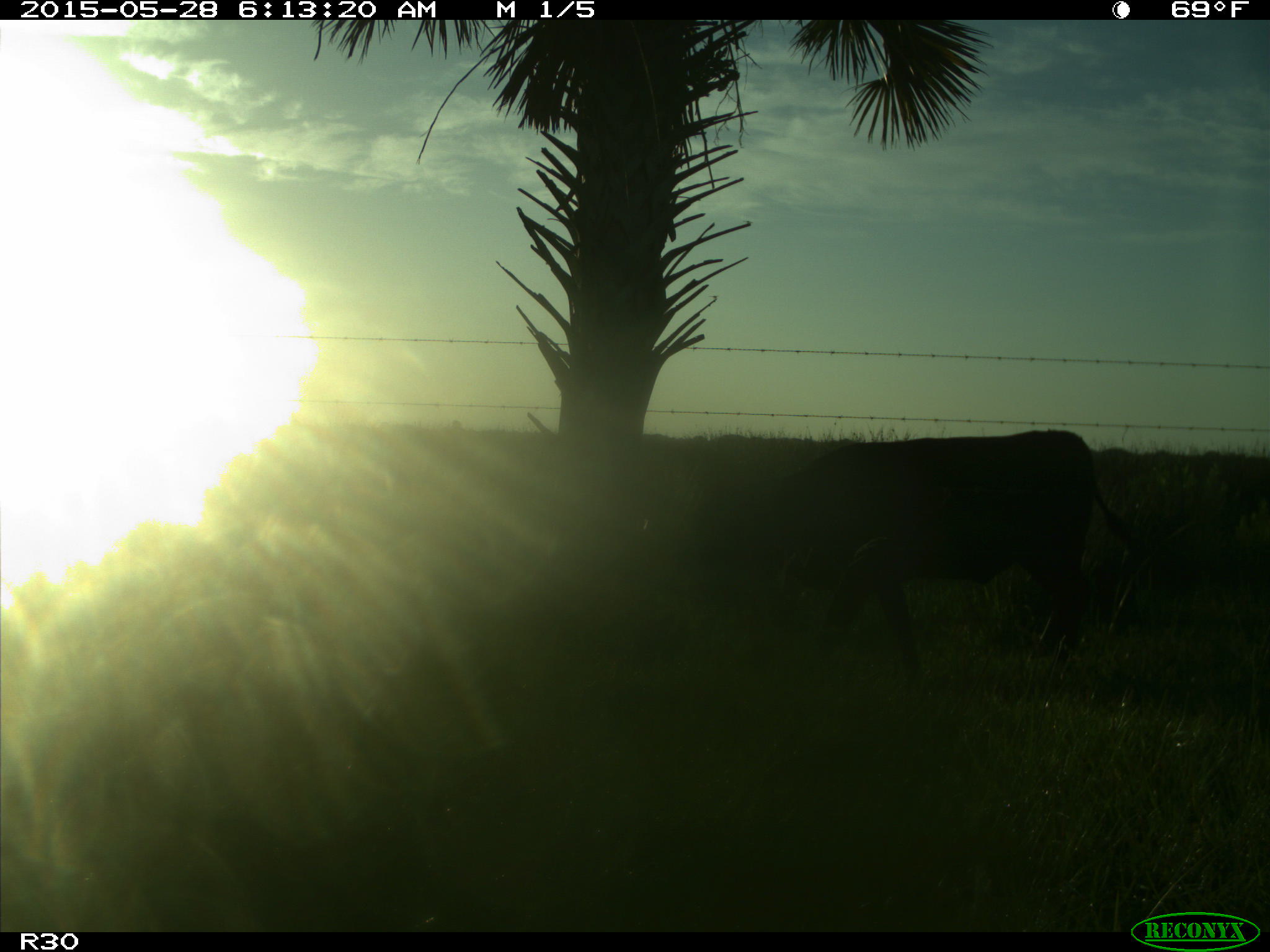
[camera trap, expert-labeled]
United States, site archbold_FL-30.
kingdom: Animalia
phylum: Chordata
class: Mammalia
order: Artiodactyla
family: Bovidae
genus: Bos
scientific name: Bos taurus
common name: domestic cow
Bos taurus (domestic cow).